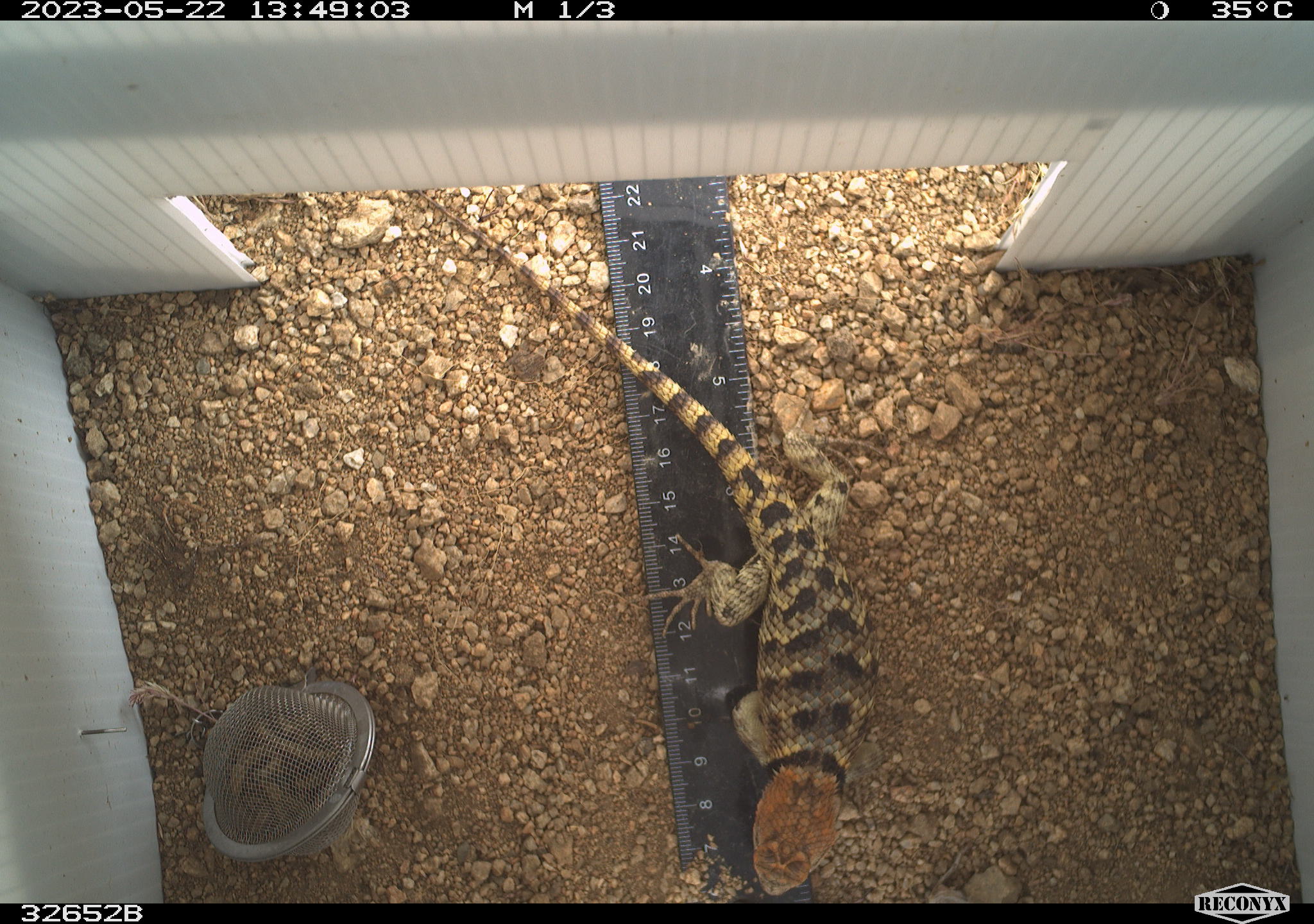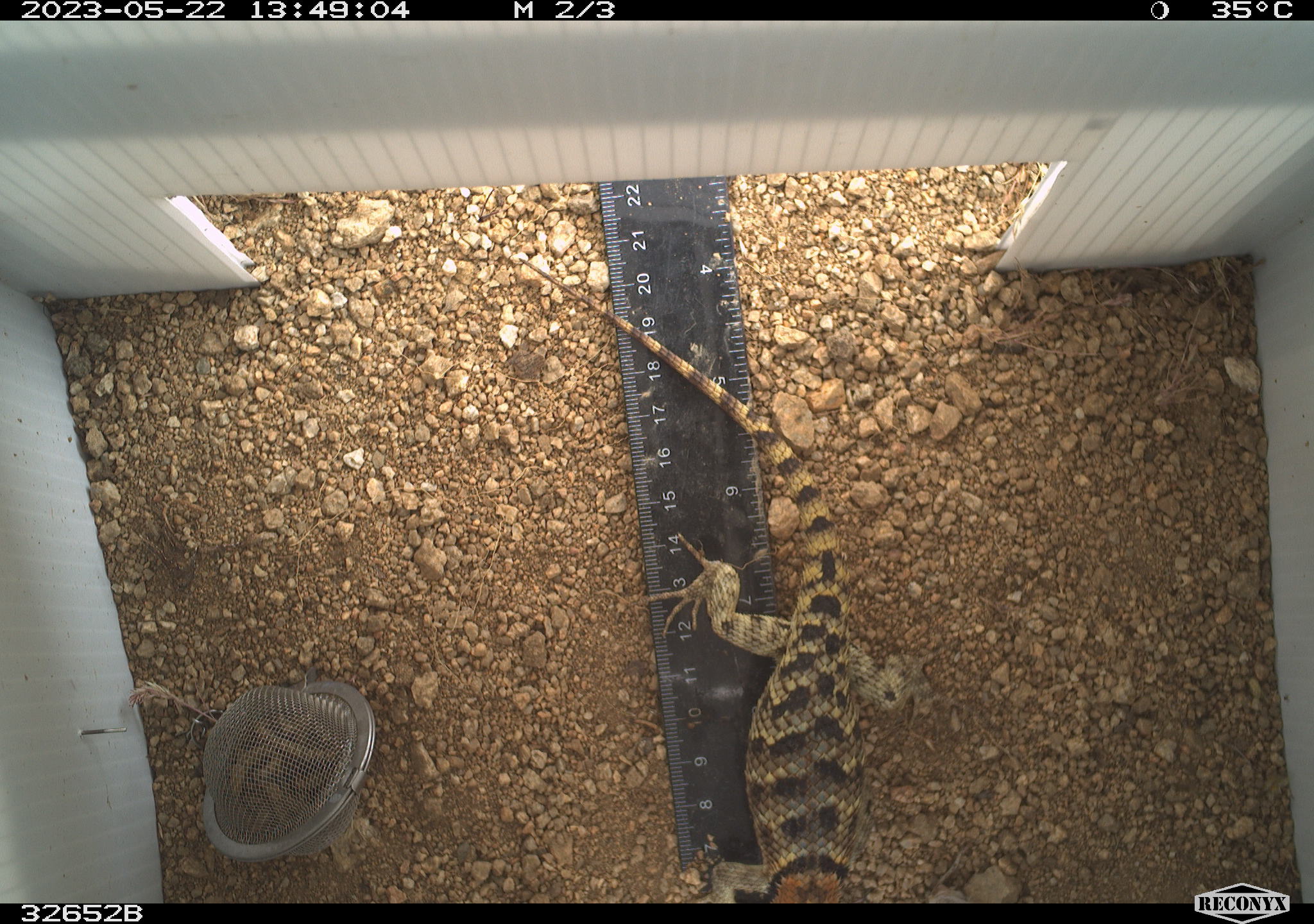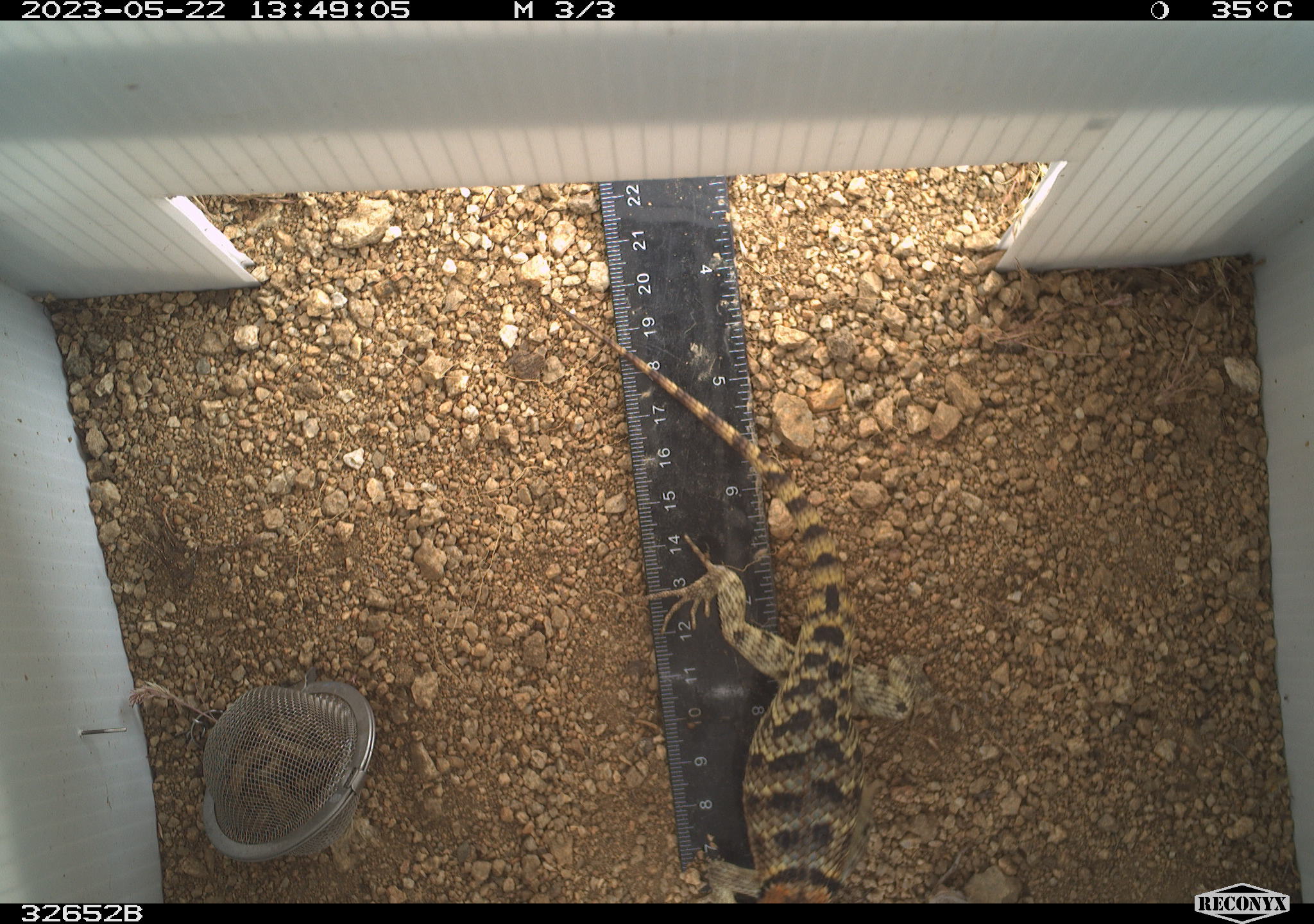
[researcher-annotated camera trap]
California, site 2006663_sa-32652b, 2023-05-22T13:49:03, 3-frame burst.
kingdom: Animalia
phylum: Chordata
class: Reptilia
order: Squamata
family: Phrynosomatidae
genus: Sceloporus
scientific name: Sceloporus uniformis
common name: yellow-backed spiny lizard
Yellow-backed spiny lizard (Sceloporus uniformis).